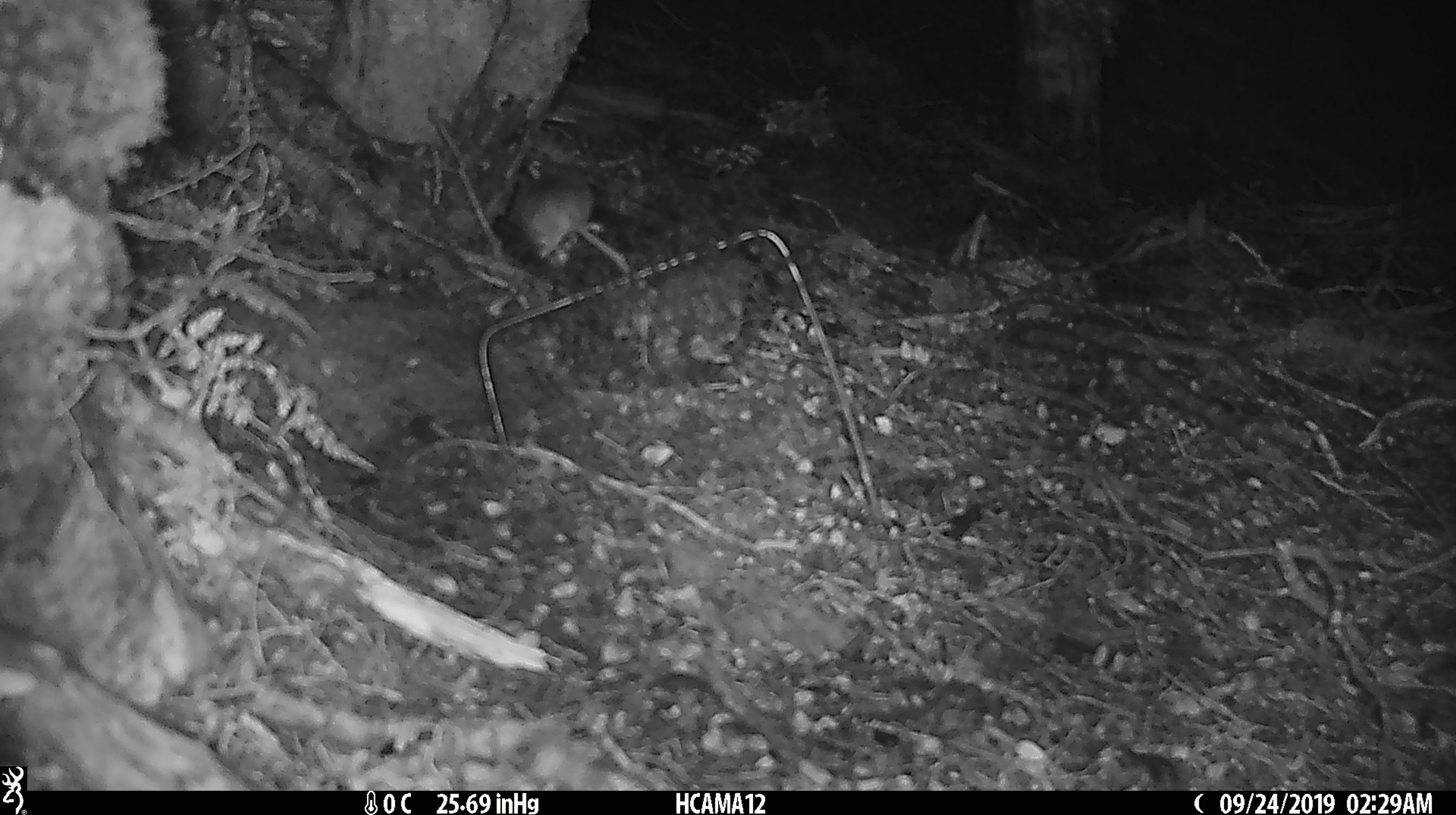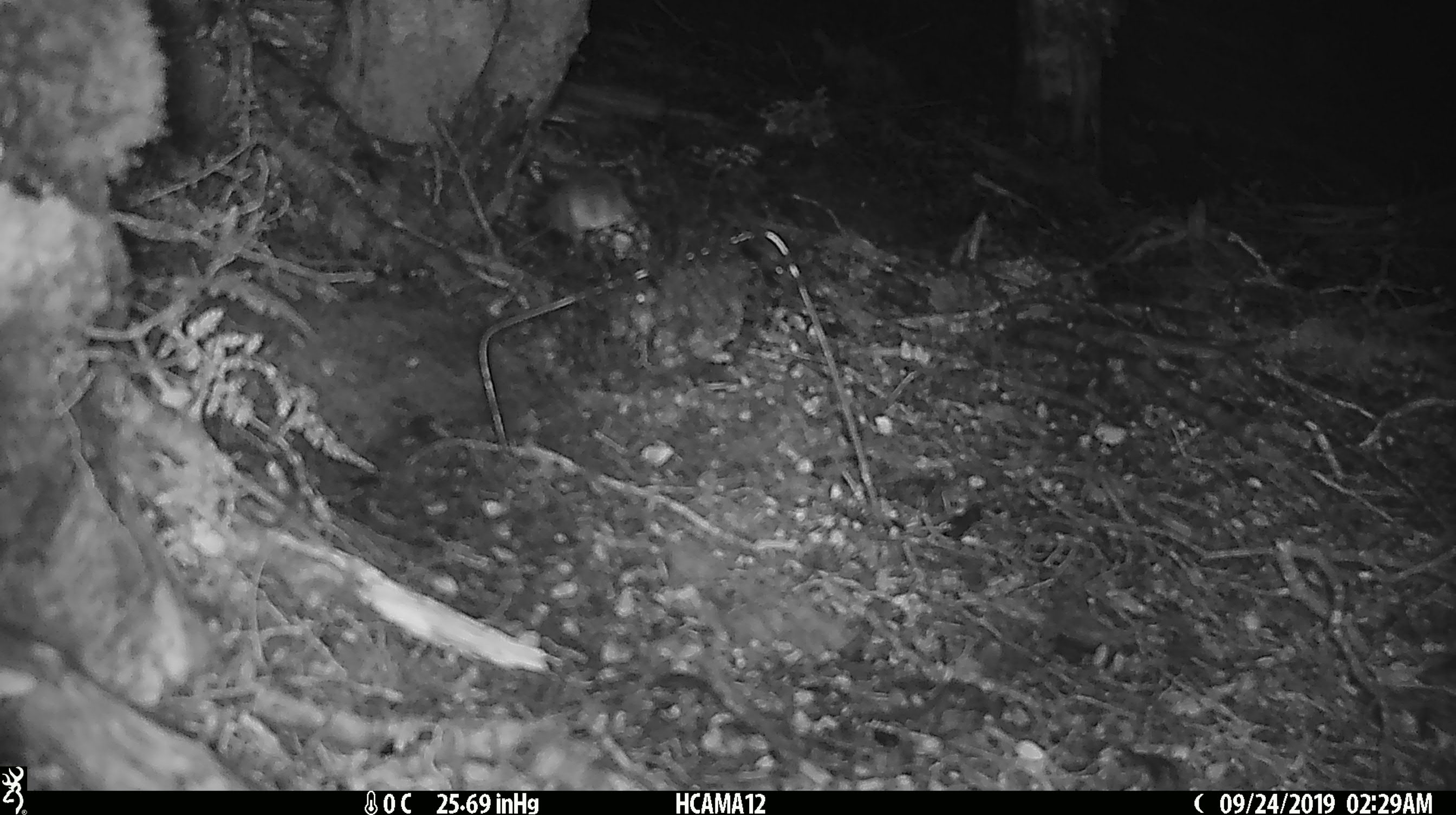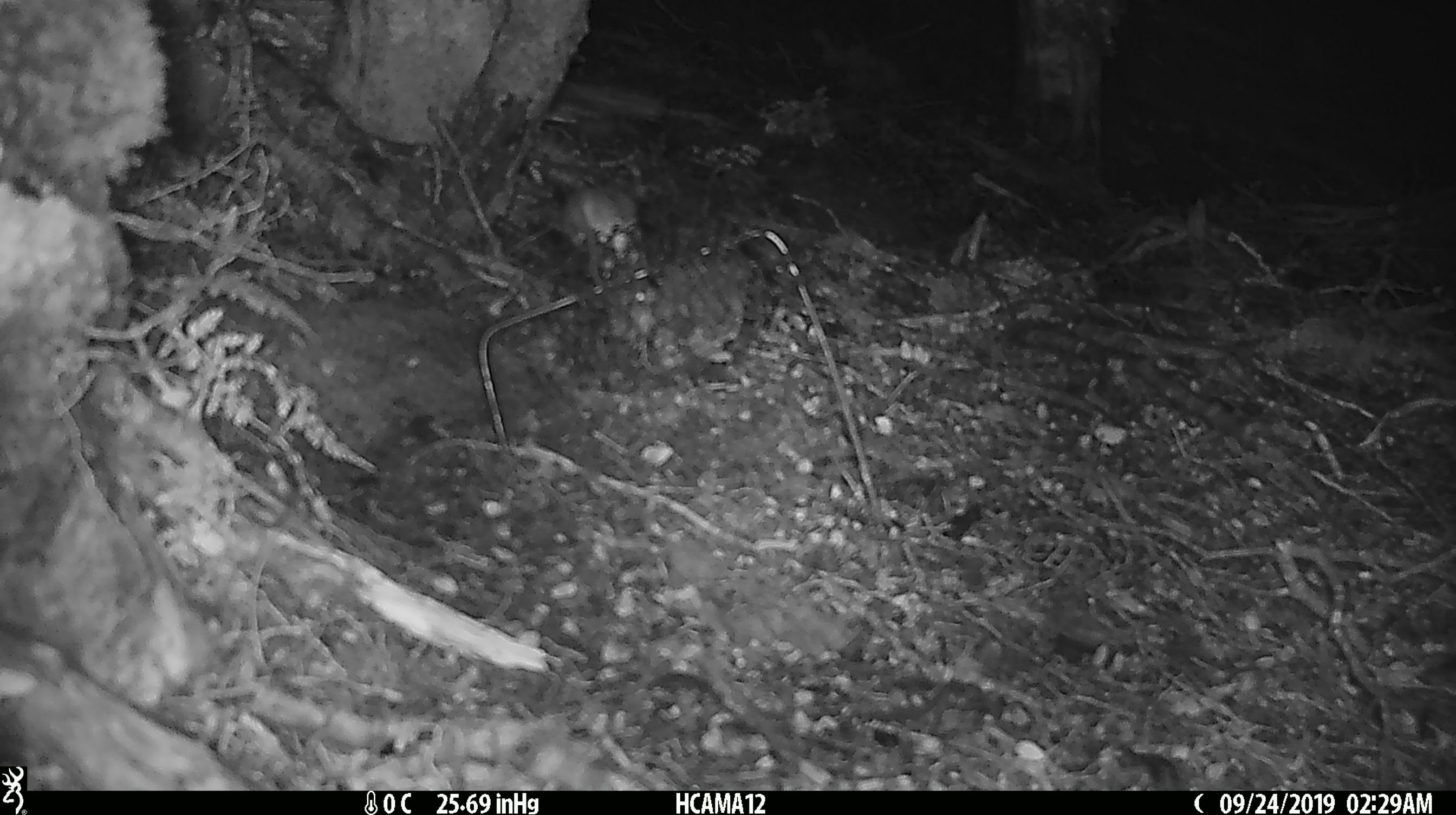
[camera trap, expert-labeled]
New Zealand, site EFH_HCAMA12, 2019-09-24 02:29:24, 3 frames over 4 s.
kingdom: Animalia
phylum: Chordata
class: Mammalia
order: Rodentia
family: Muridae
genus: Mus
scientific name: Mus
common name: mouse